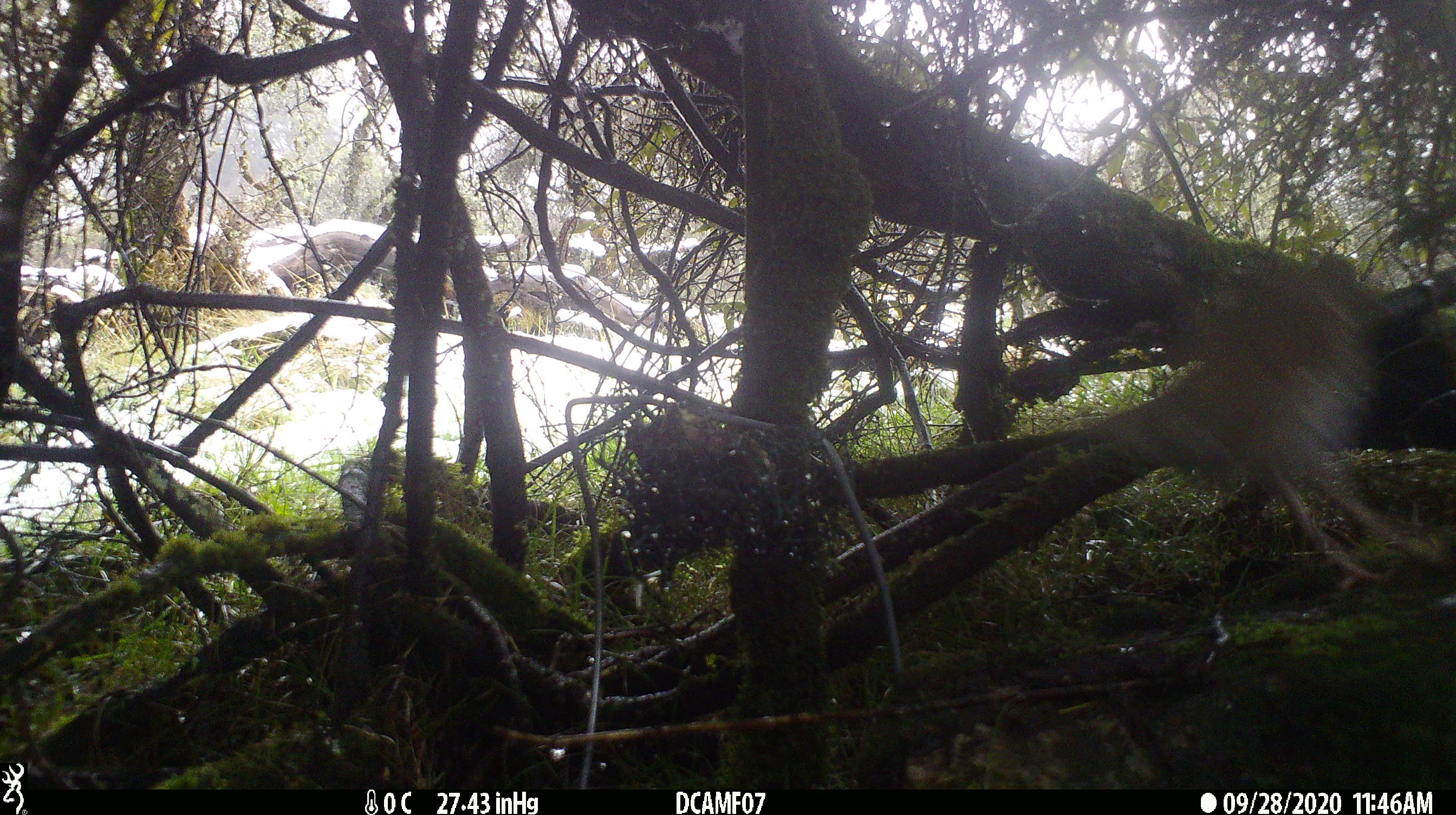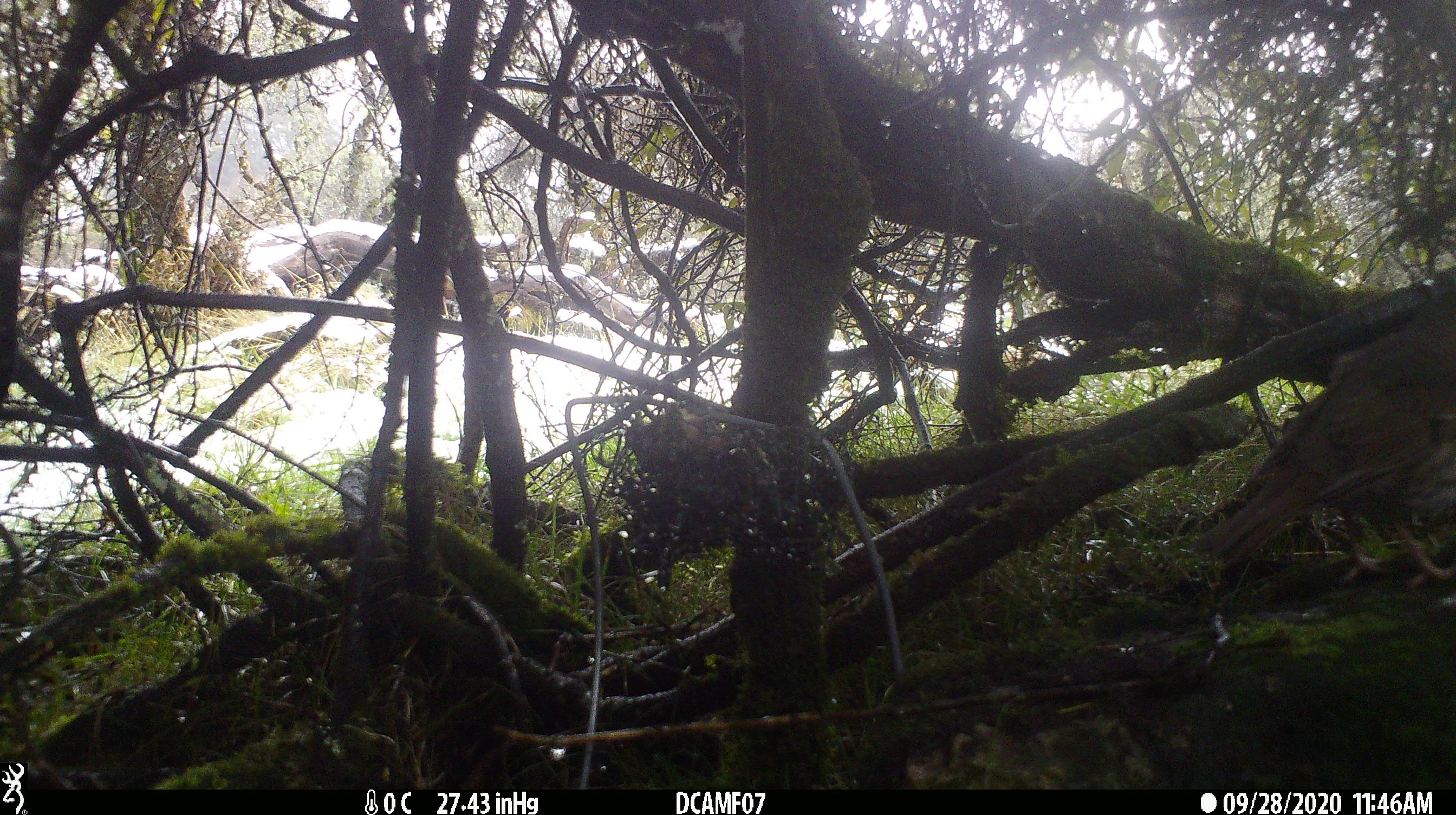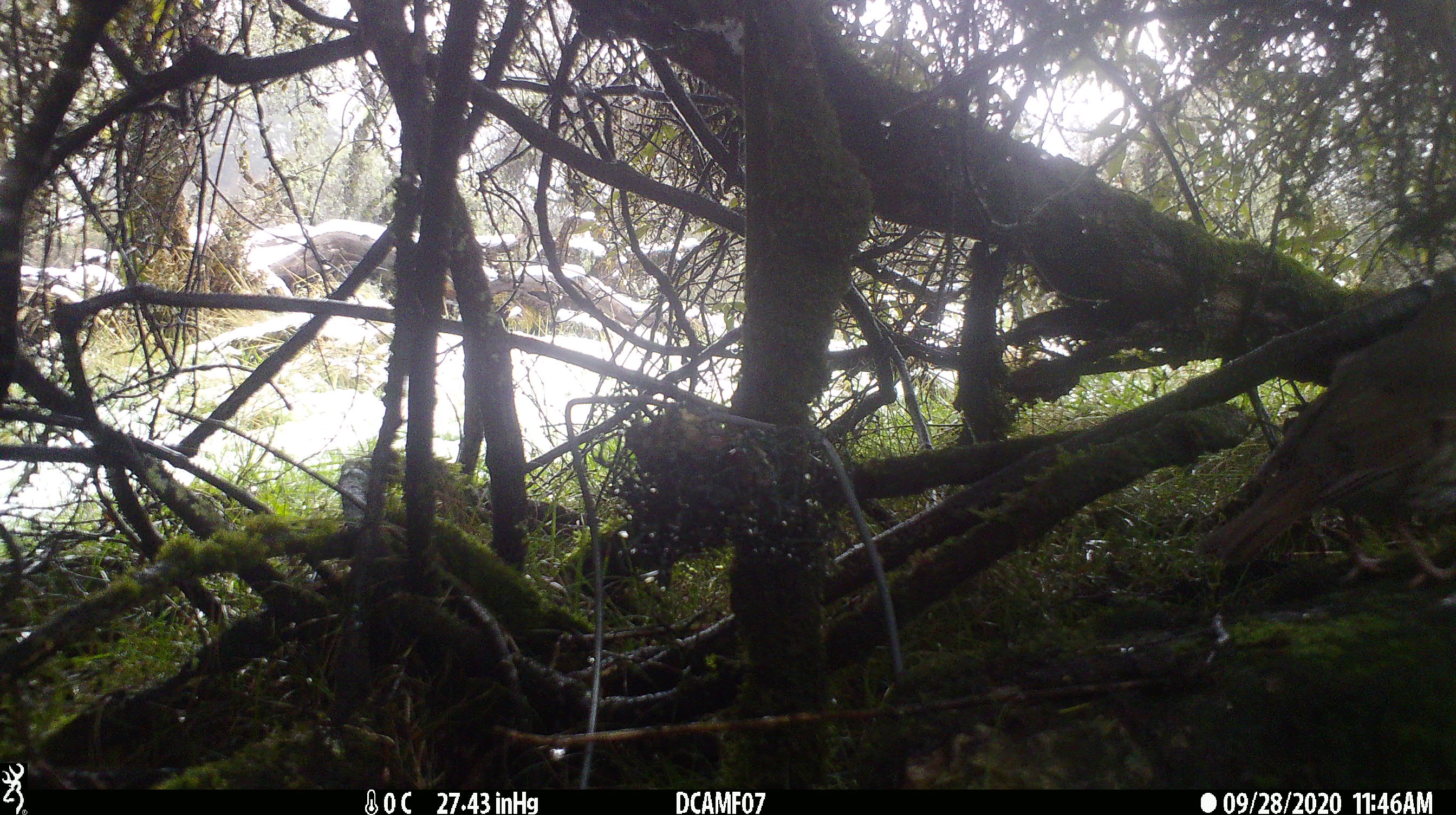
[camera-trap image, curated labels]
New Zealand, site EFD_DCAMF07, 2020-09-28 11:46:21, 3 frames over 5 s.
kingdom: Animalia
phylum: Chordata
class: Aves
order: Passeriformes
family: Turdidae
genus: Turdus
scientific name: Turdus philomelos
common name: song thrush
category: thrush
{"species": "thrush (song thrush) (Turdus philomelos)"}